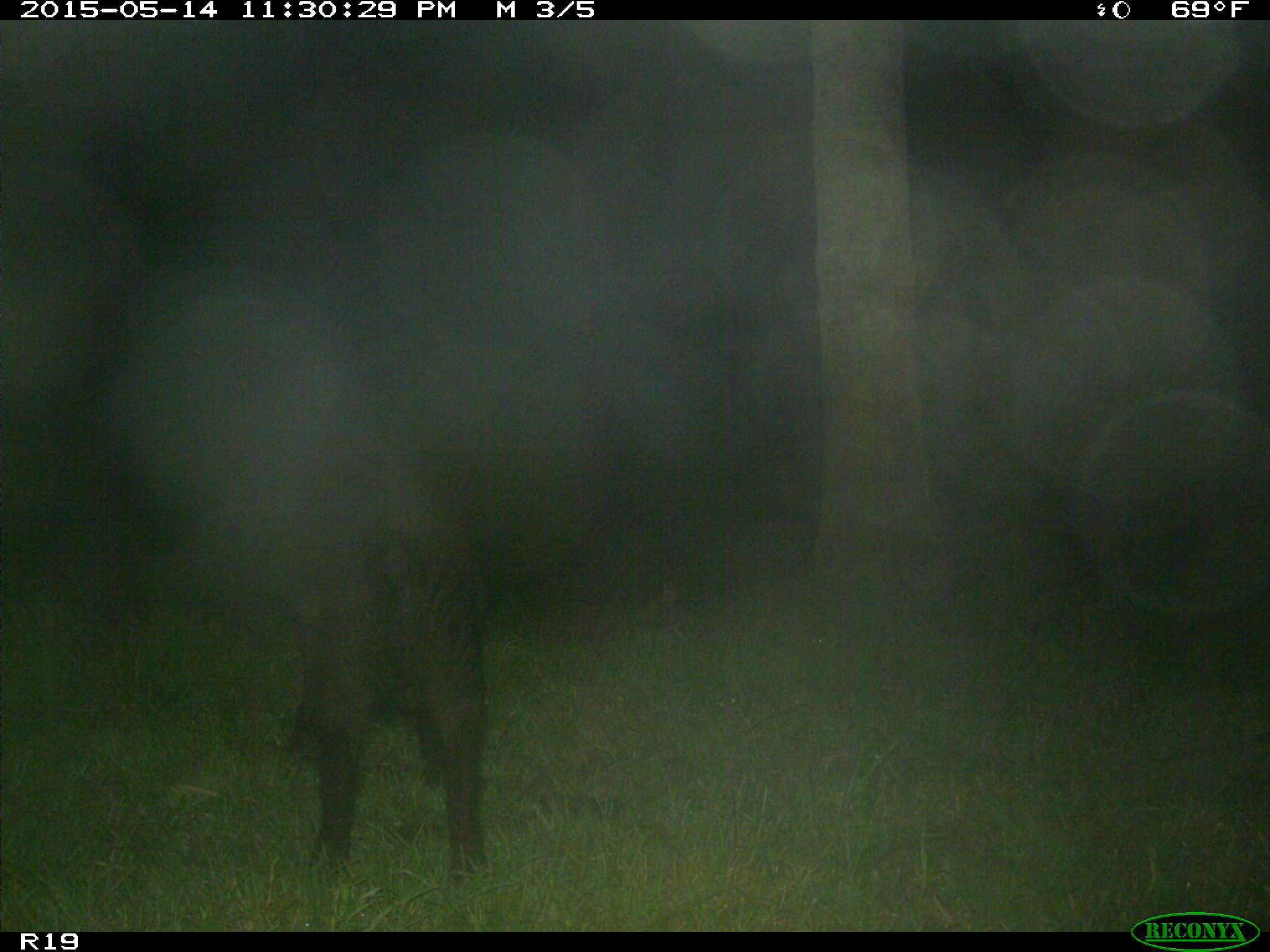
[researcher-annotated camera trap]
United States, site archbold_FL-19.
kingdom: Animalia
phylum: Chordata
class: Mammalia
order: Artiodactyla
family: Suidae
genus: Sus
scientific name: Sus scrofa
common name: wild boar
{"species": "Sus scrofa (wild boar)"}